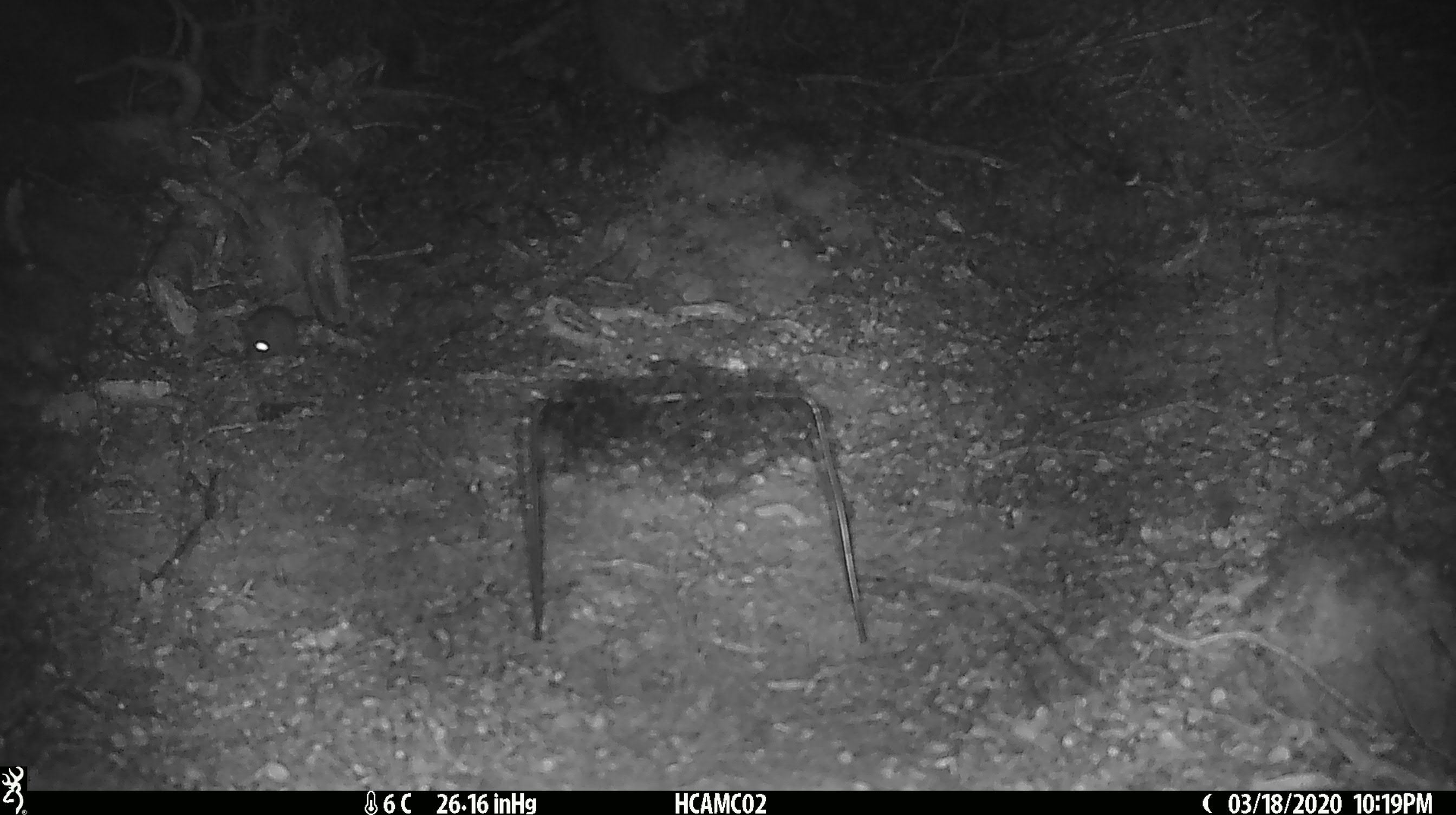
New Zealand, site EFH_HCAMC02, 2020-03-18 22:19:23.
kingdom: Animalia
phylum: Chordata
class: Mammalia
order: Rodentia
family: Muridae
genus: Mus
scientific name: Mus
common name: mouse